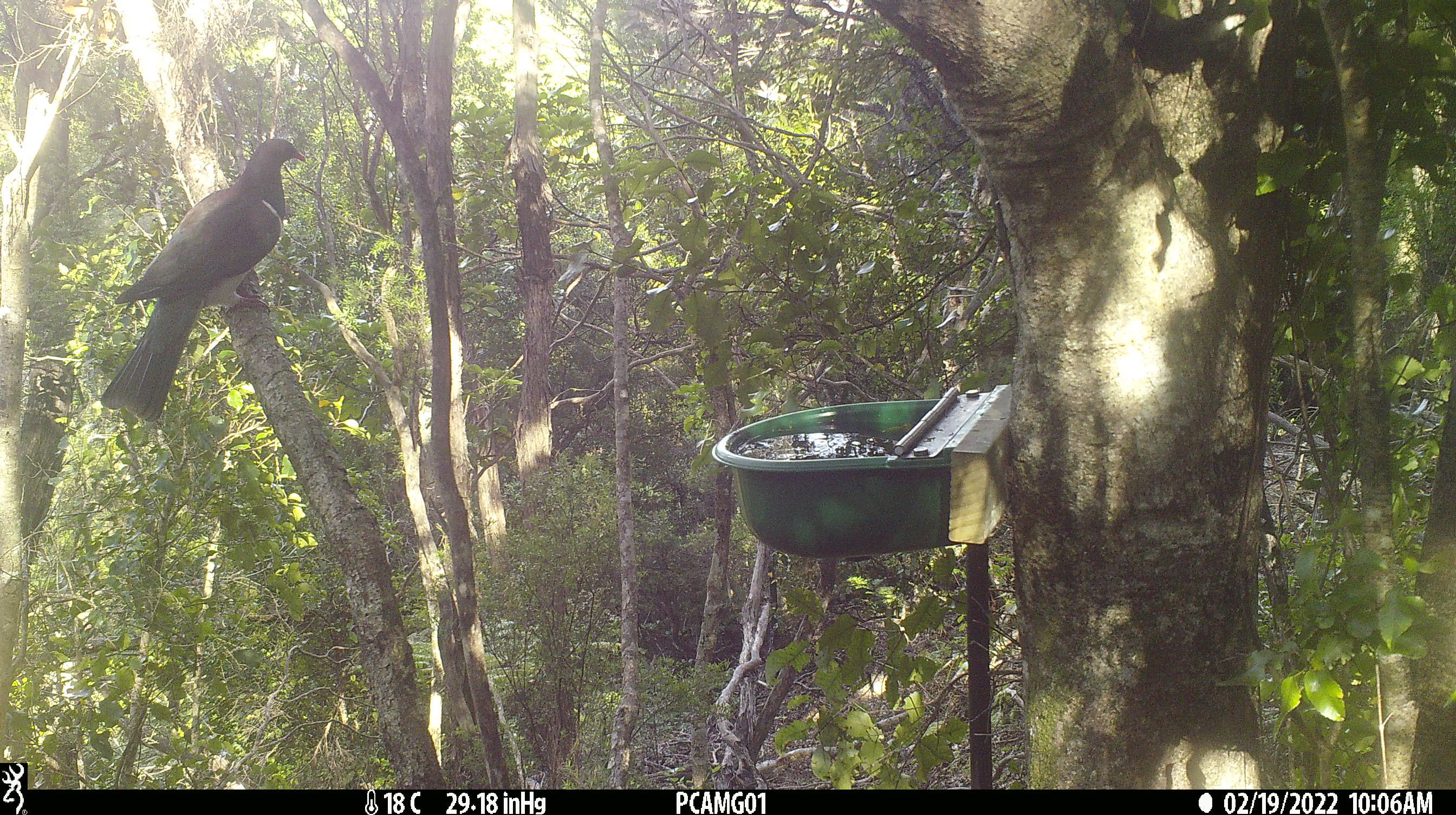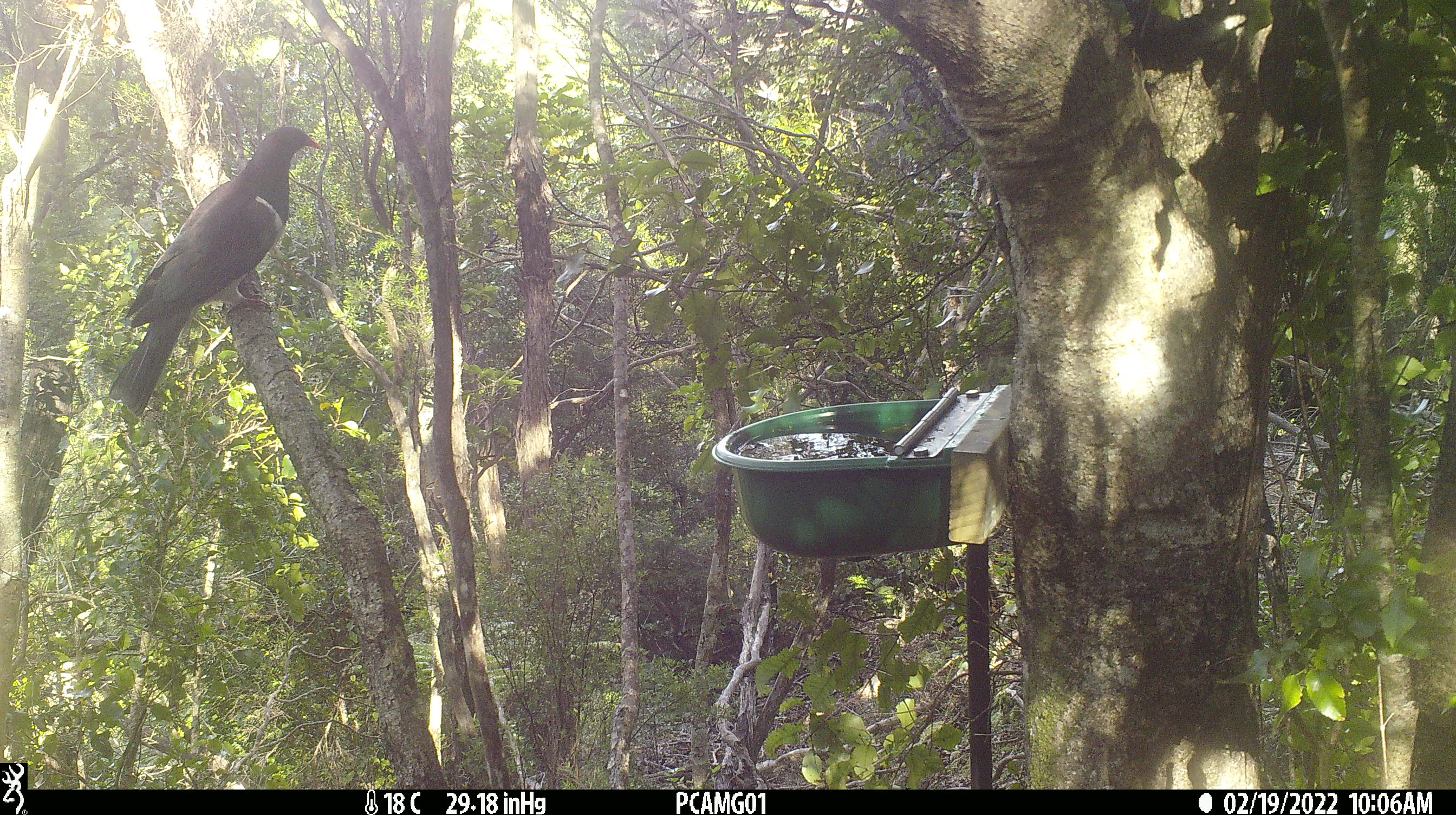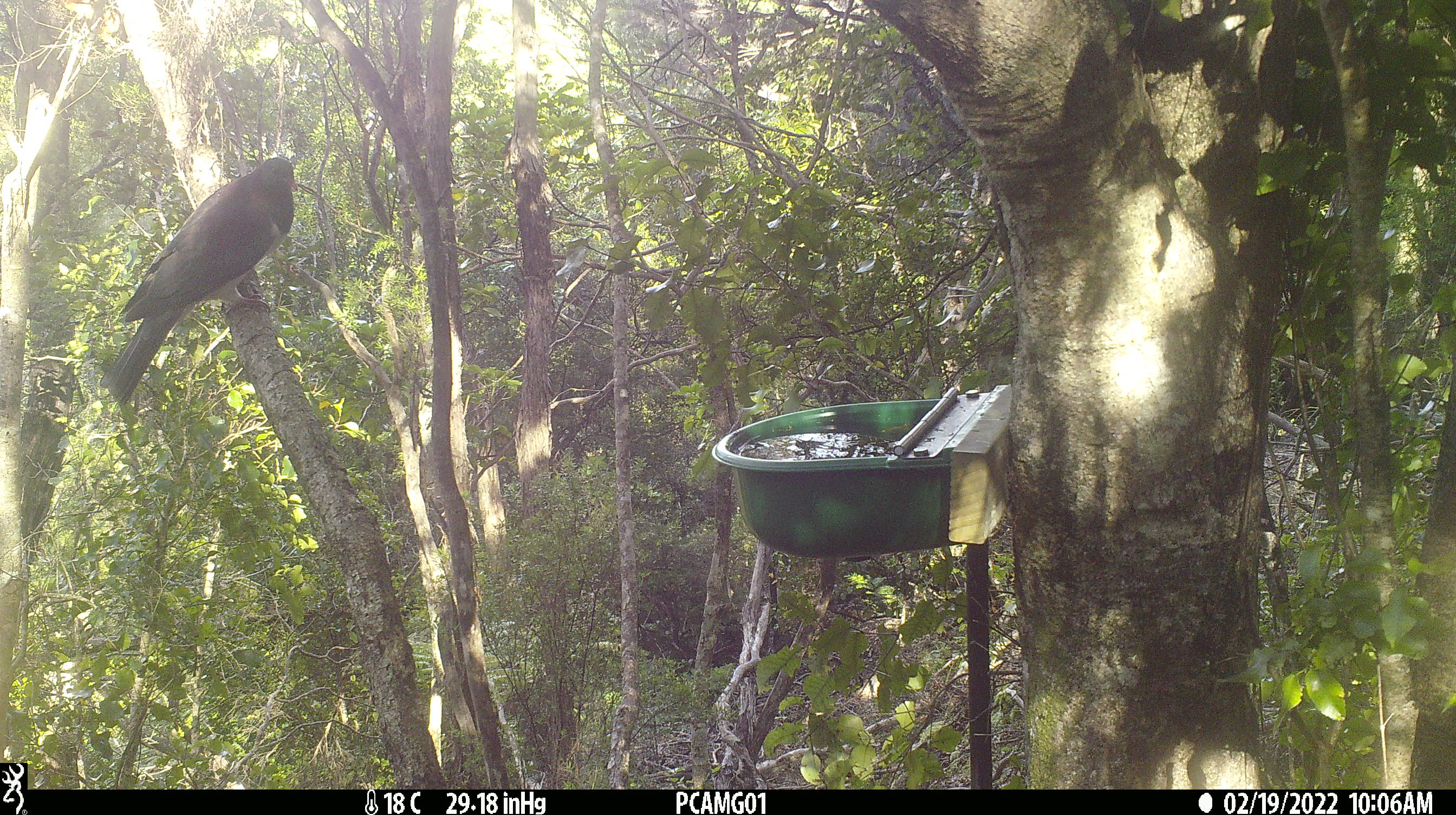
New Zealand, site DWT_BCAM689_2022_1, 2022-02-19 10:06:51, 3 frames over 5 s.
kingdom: Animalia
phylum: Chordata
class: Aves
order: Columbiformes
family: Columbidae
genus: Hemiphaga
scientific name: Hemiphaga novaeseelandiae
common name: new zealand pigeon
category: kereru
Kereru (new zealand pigeon) (Hemiphaga novaeseelandiae).